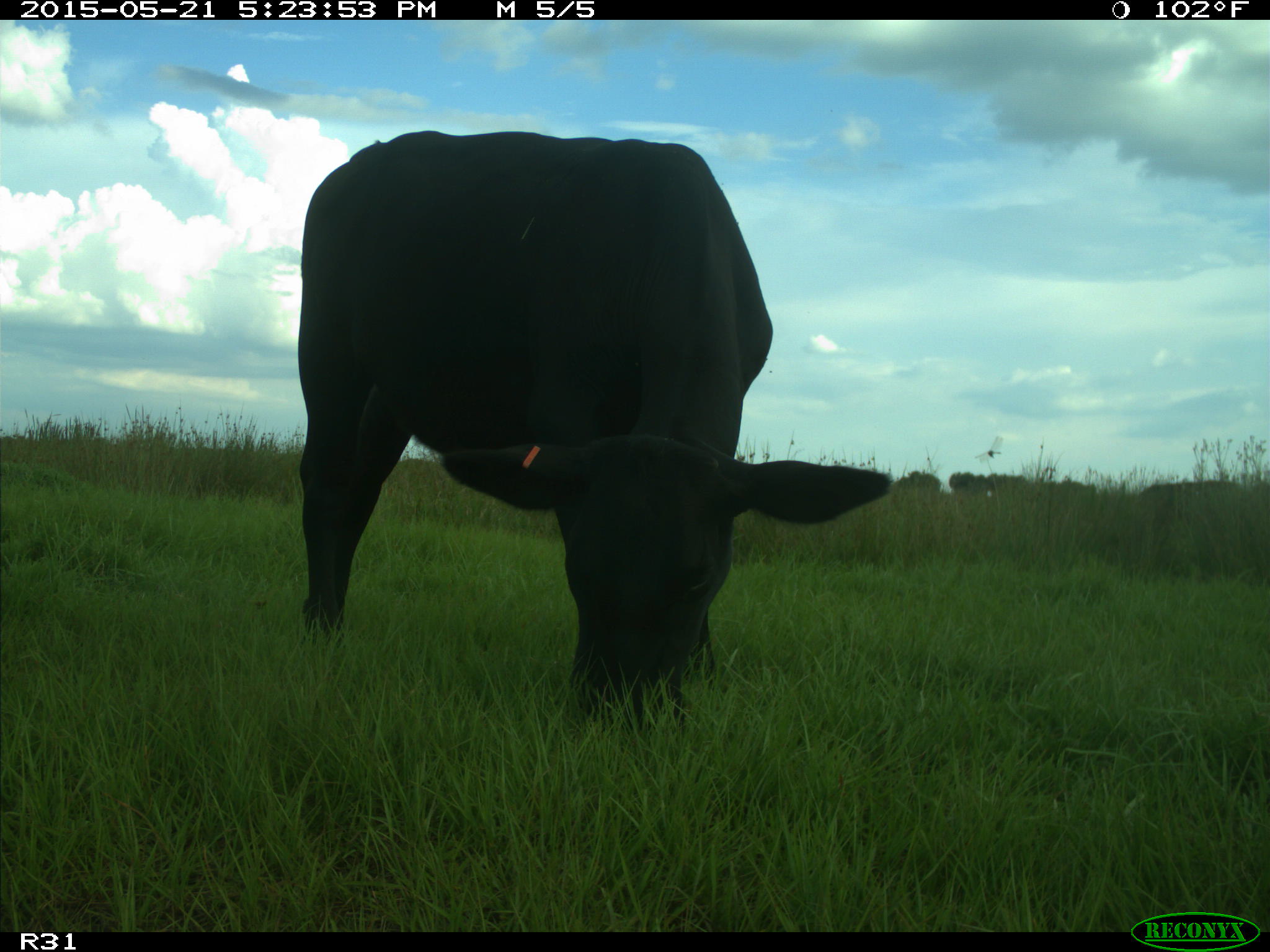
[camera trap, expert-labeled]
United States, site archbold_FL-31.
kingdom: Animalia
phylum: Chordata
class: Mammalia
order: Artiodactyla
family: Bovidae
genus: Bos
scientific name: Bos taurus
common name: domestic cow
Bos taurus (domestic cow).